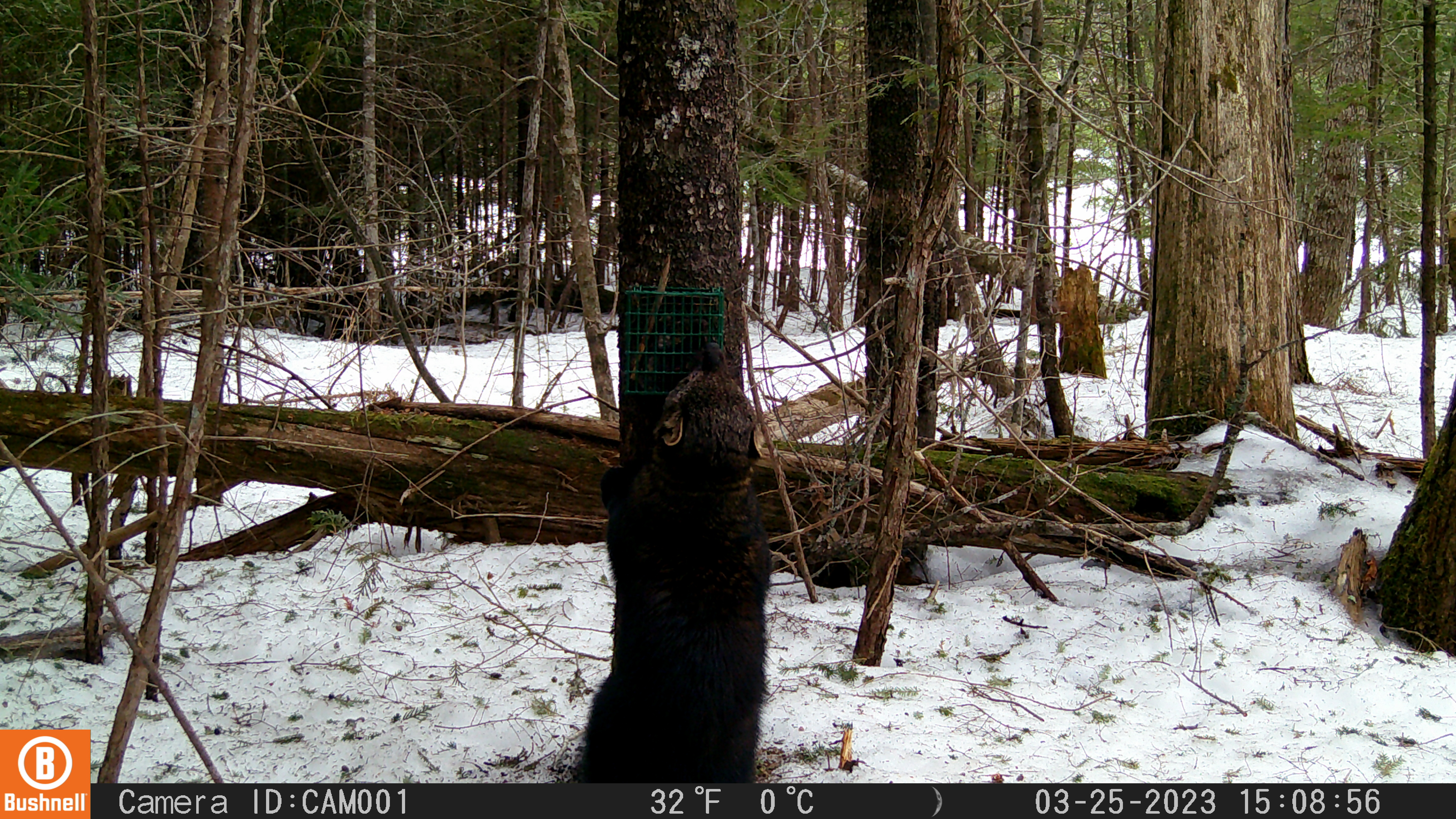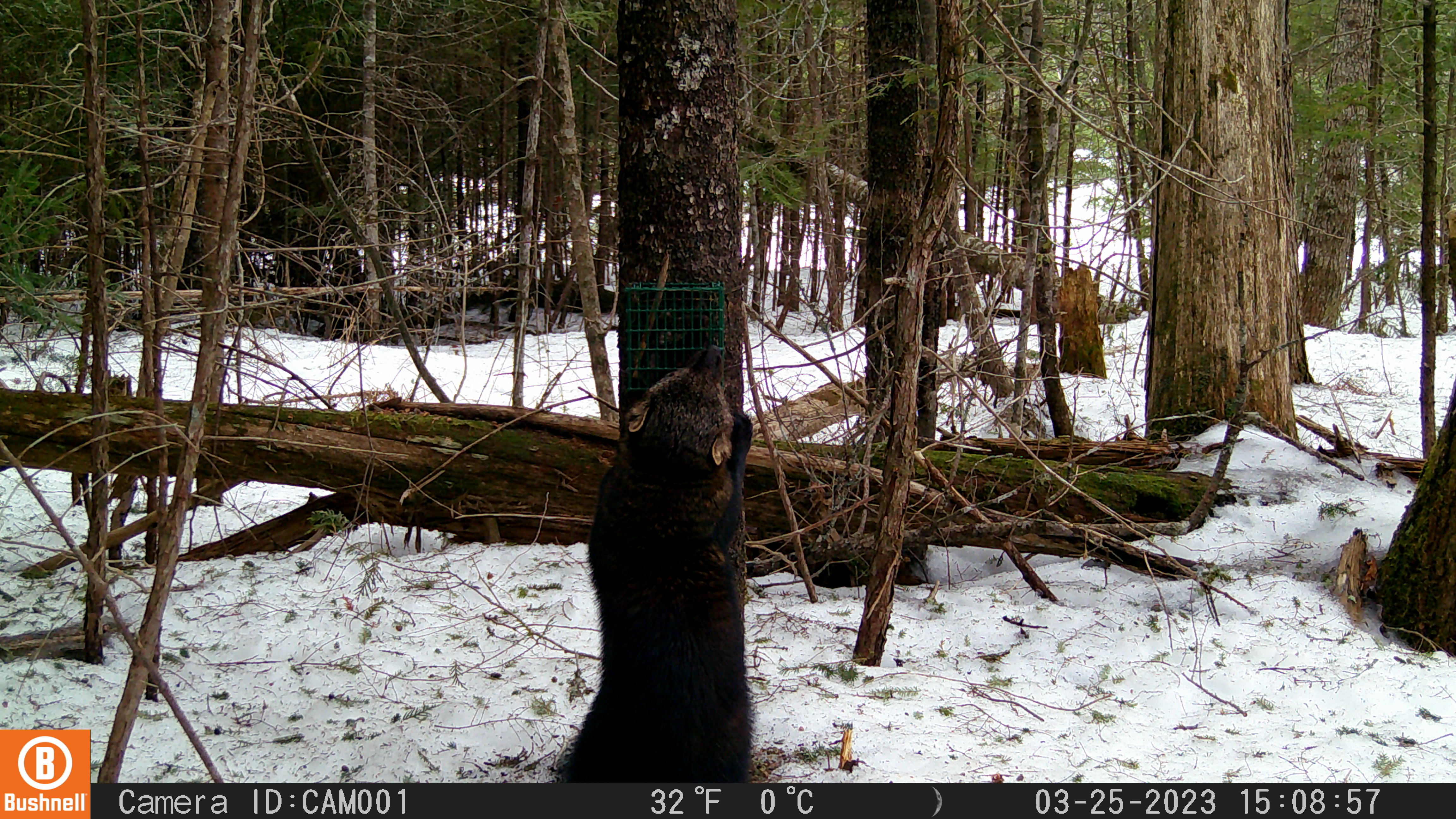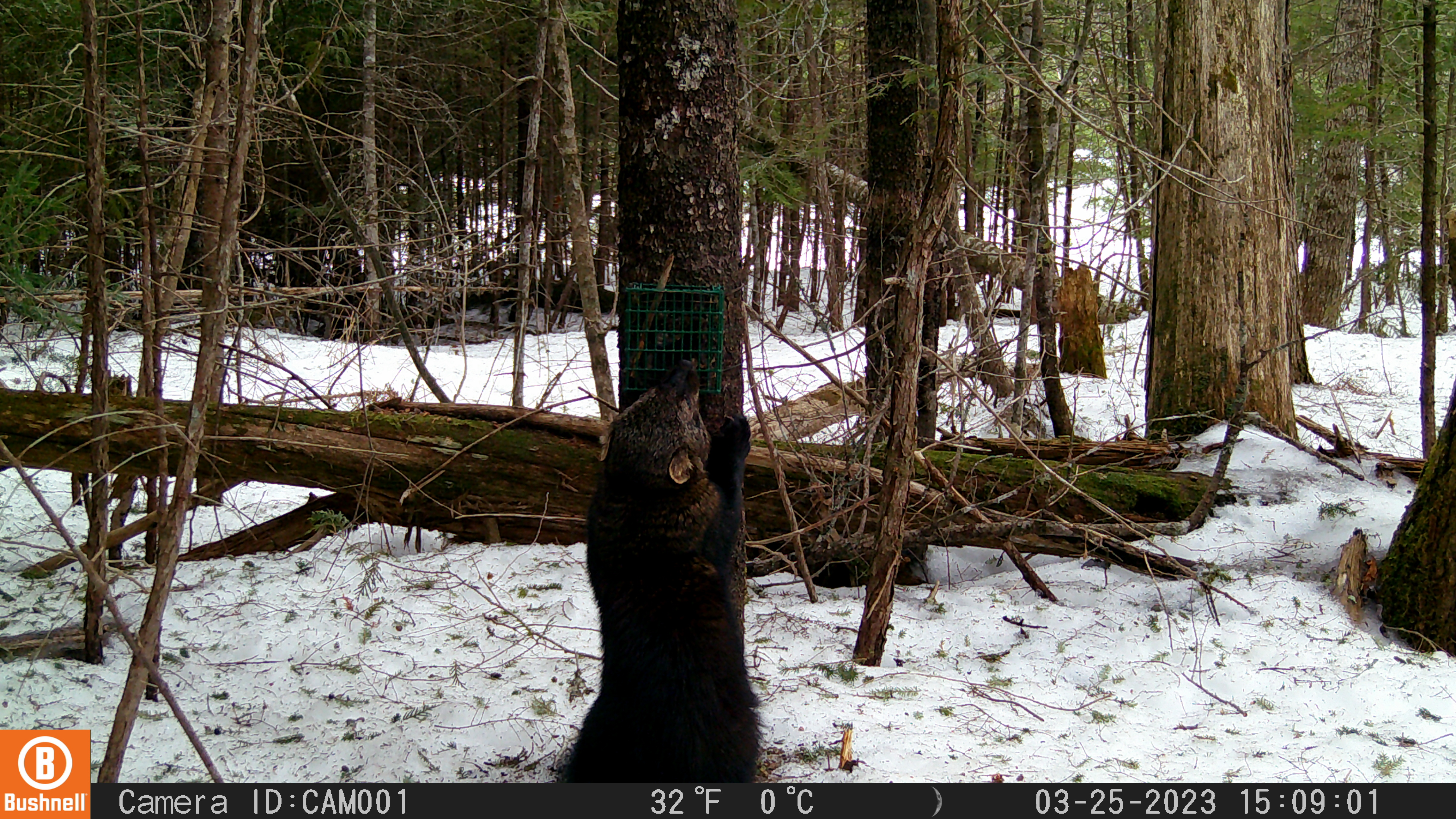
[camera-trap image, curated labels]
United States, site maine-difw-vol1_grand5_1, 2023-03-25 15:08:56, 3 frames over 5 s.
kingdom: Animalia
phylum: Chordata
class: Mammalia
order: Carnivora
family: Mustelidae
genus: Pekania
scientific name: Pekania pennanti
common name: fisher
Fisher (Pekania pennanti).